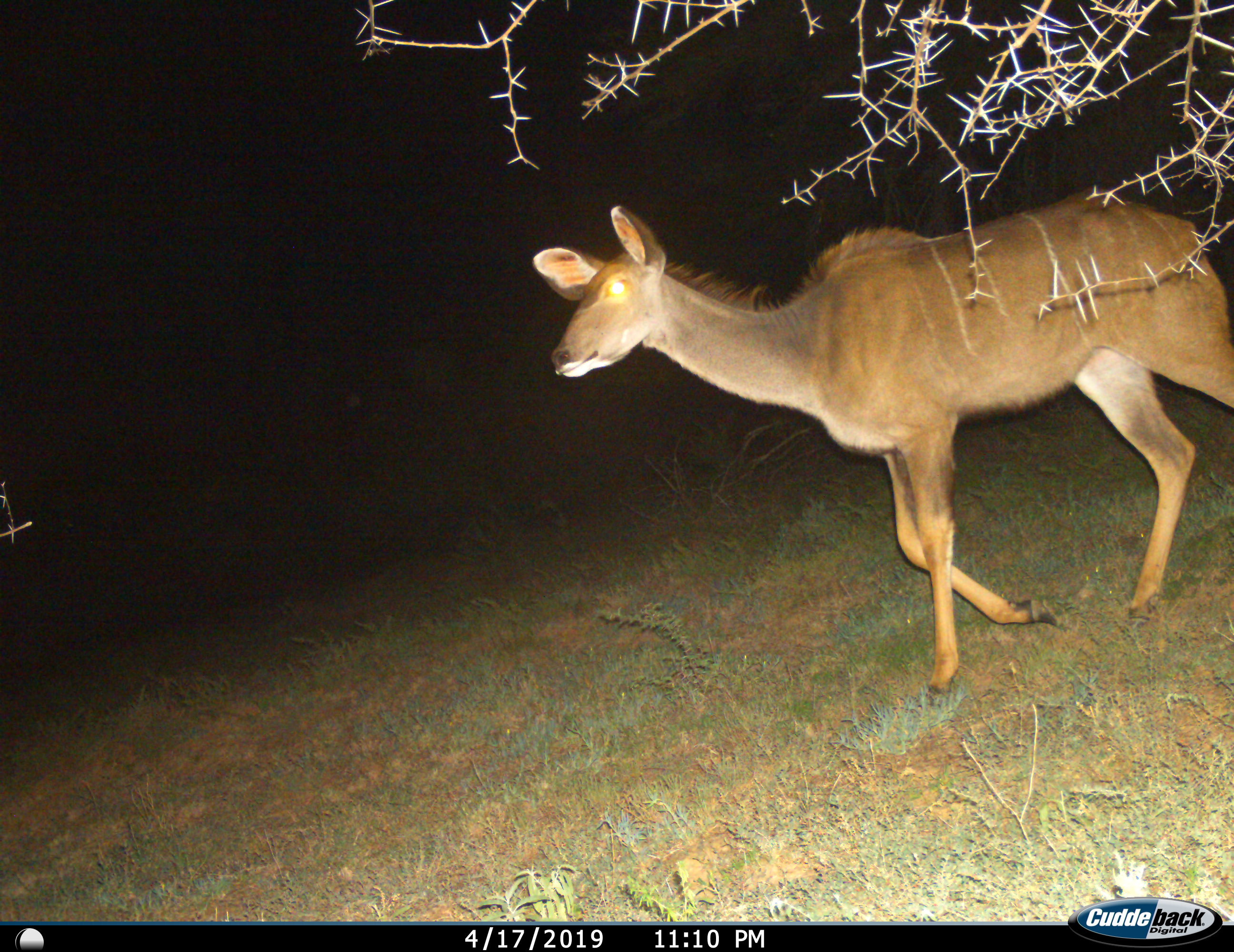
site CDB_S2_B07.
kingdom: Animalia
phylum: Chordata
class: Mammalia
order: Artiodactyla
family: Bovidae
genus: Tragelaphus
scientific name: Tragelaphus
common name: kudu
Kudu (Tragelaphus), count 1. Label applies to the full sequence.